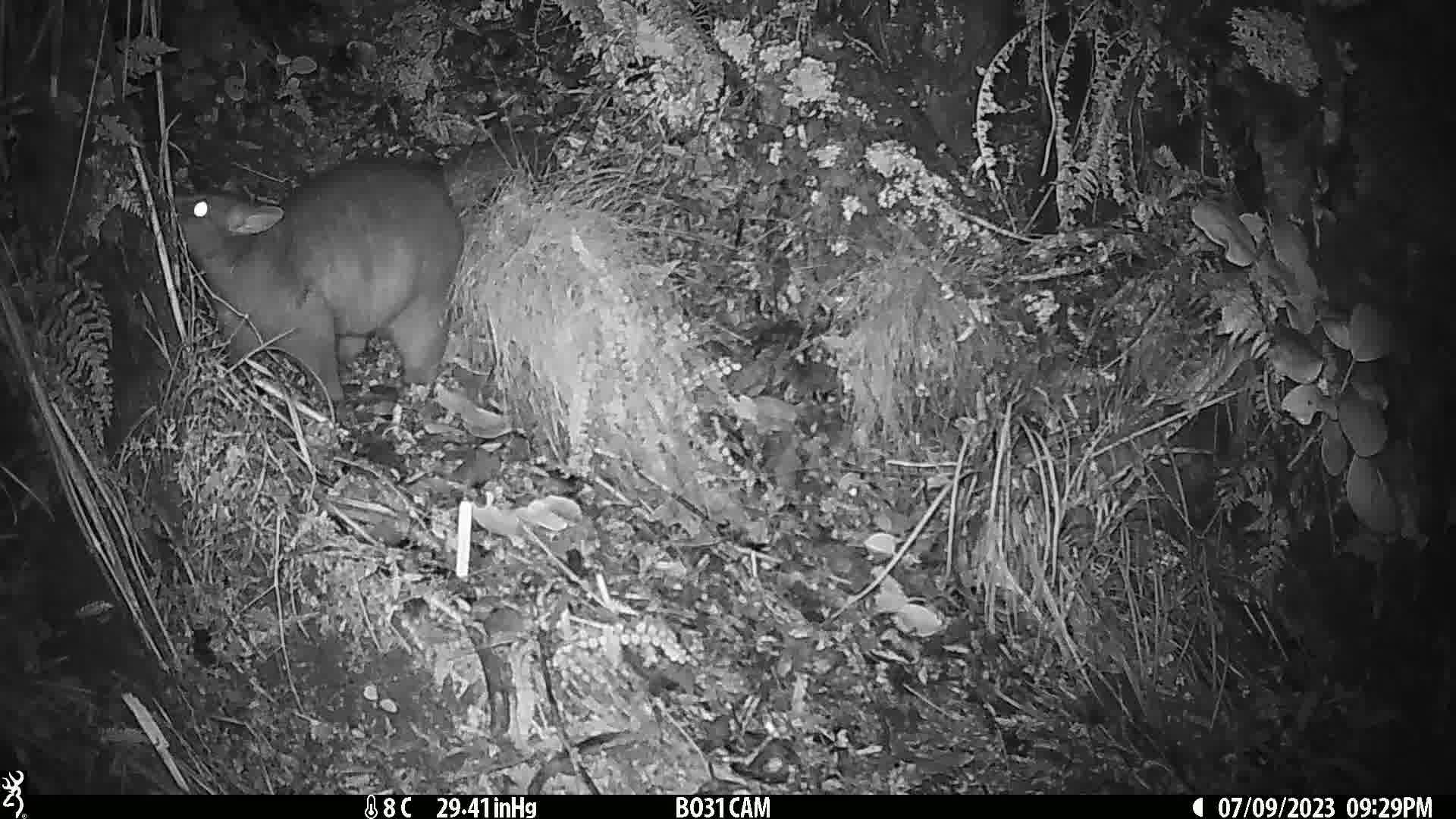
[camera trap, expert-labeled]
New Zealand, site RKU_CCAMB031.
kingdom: Animalia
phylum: Chordata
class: Mammalia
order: Diprotodontia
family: Phalangeridae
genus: Trichosurus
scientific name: Trichosurus vulpecula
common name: common brushtail possum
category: possum